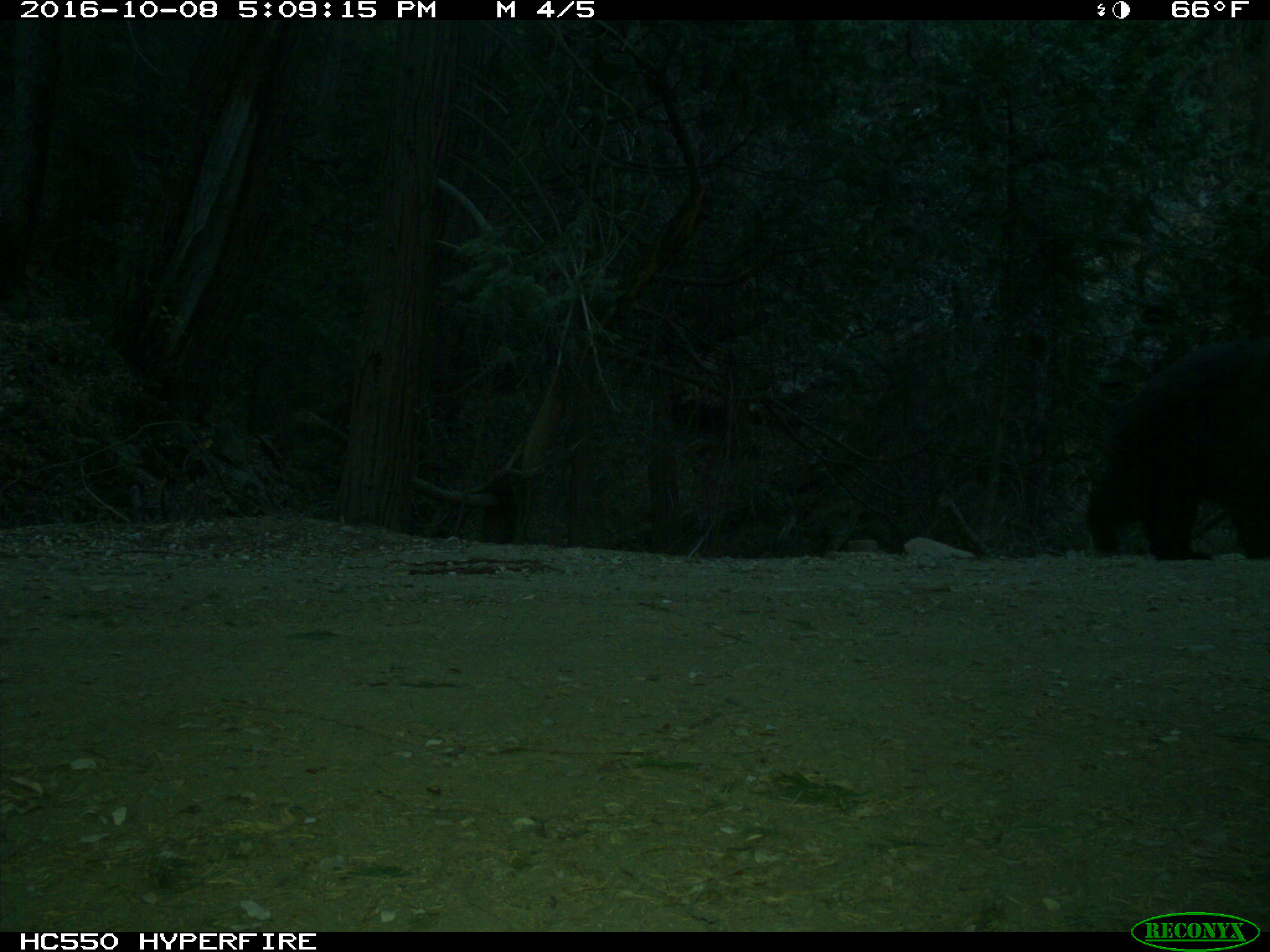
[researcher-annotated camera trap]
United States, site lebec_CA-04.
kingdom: Animalia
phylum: Chordata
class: Mammalia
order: Carnivora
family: Ursidae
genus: Ursus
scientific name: Ursus americanus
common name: american black bear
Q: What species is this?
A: Ursus americanus (american black bear).